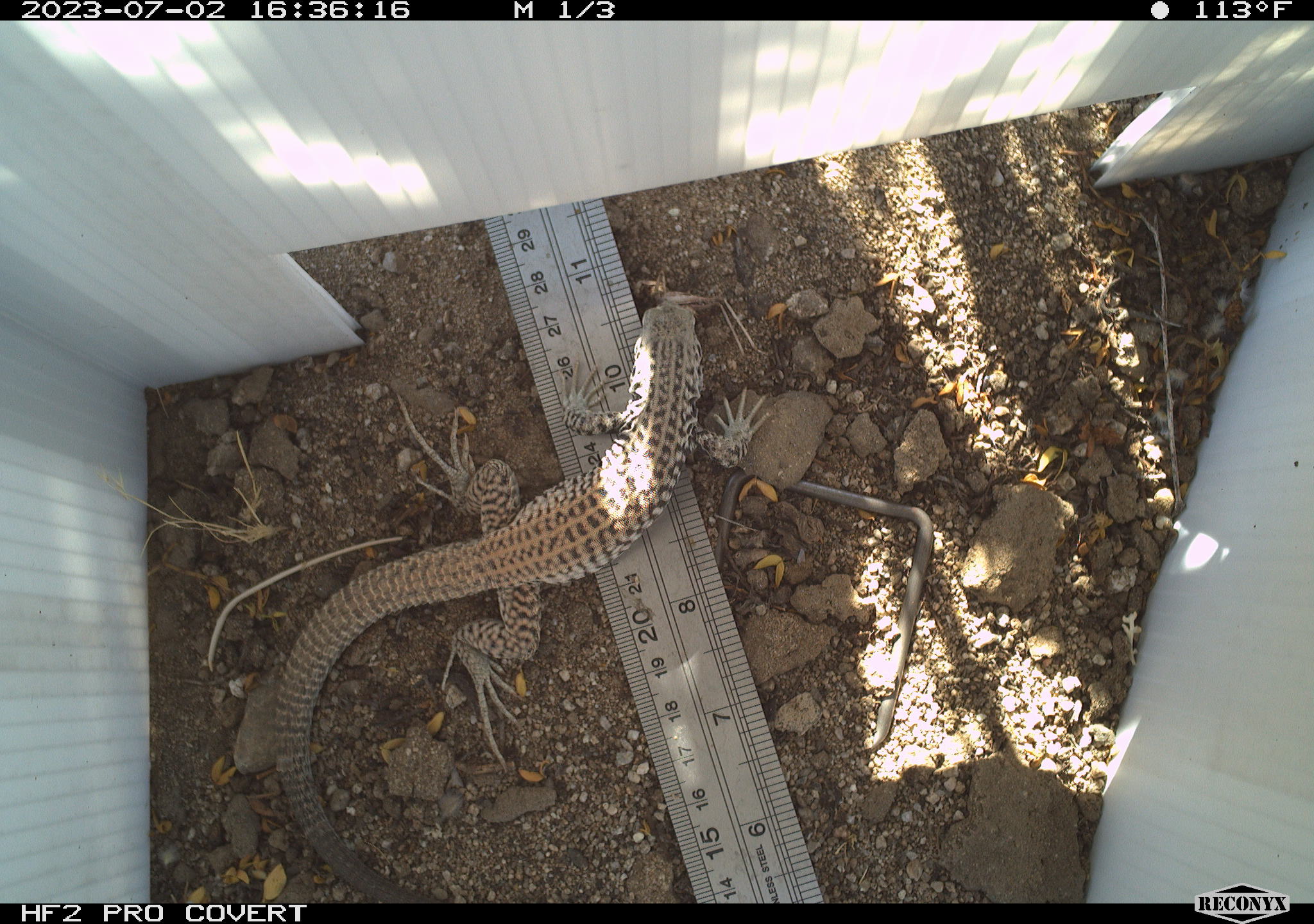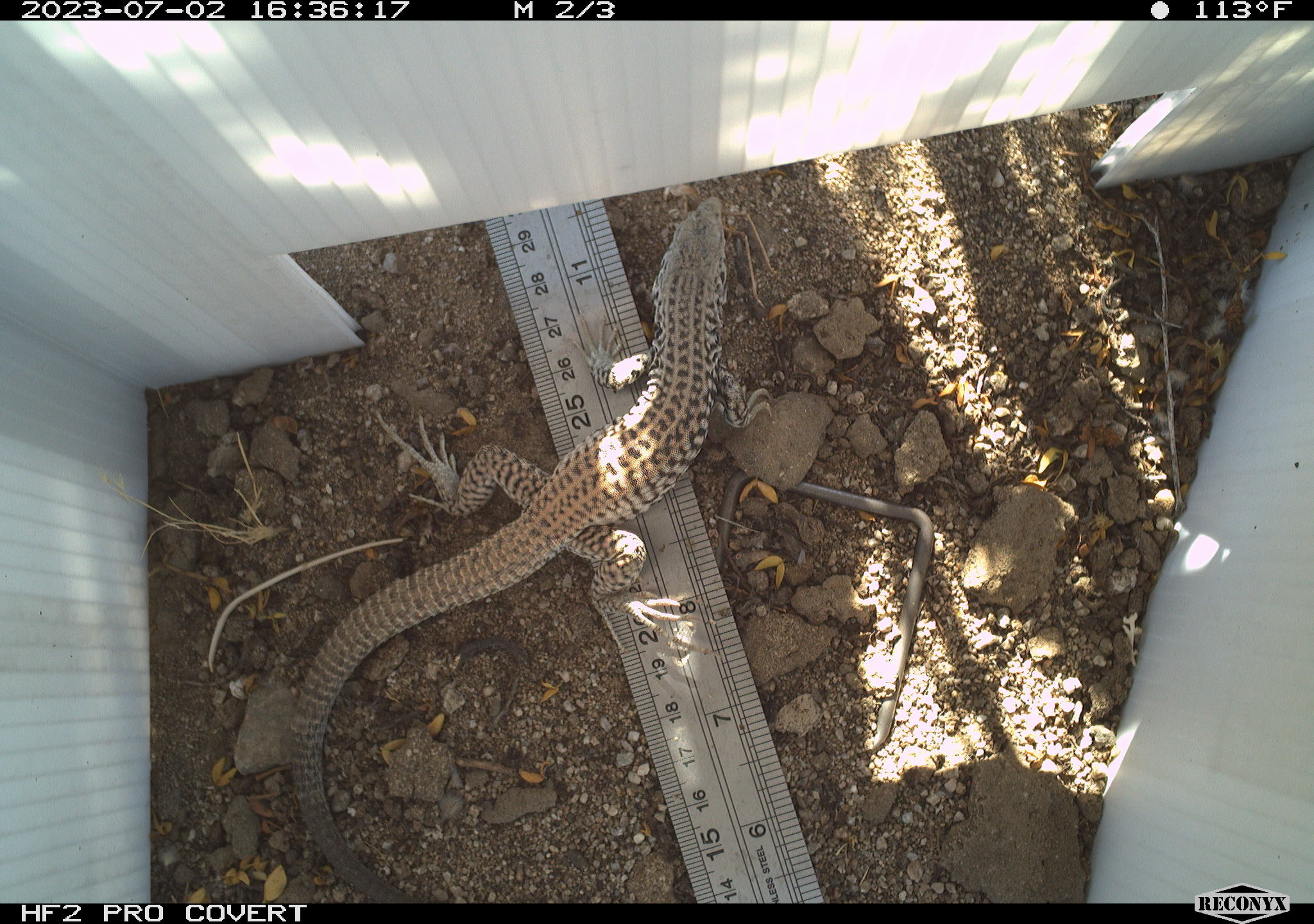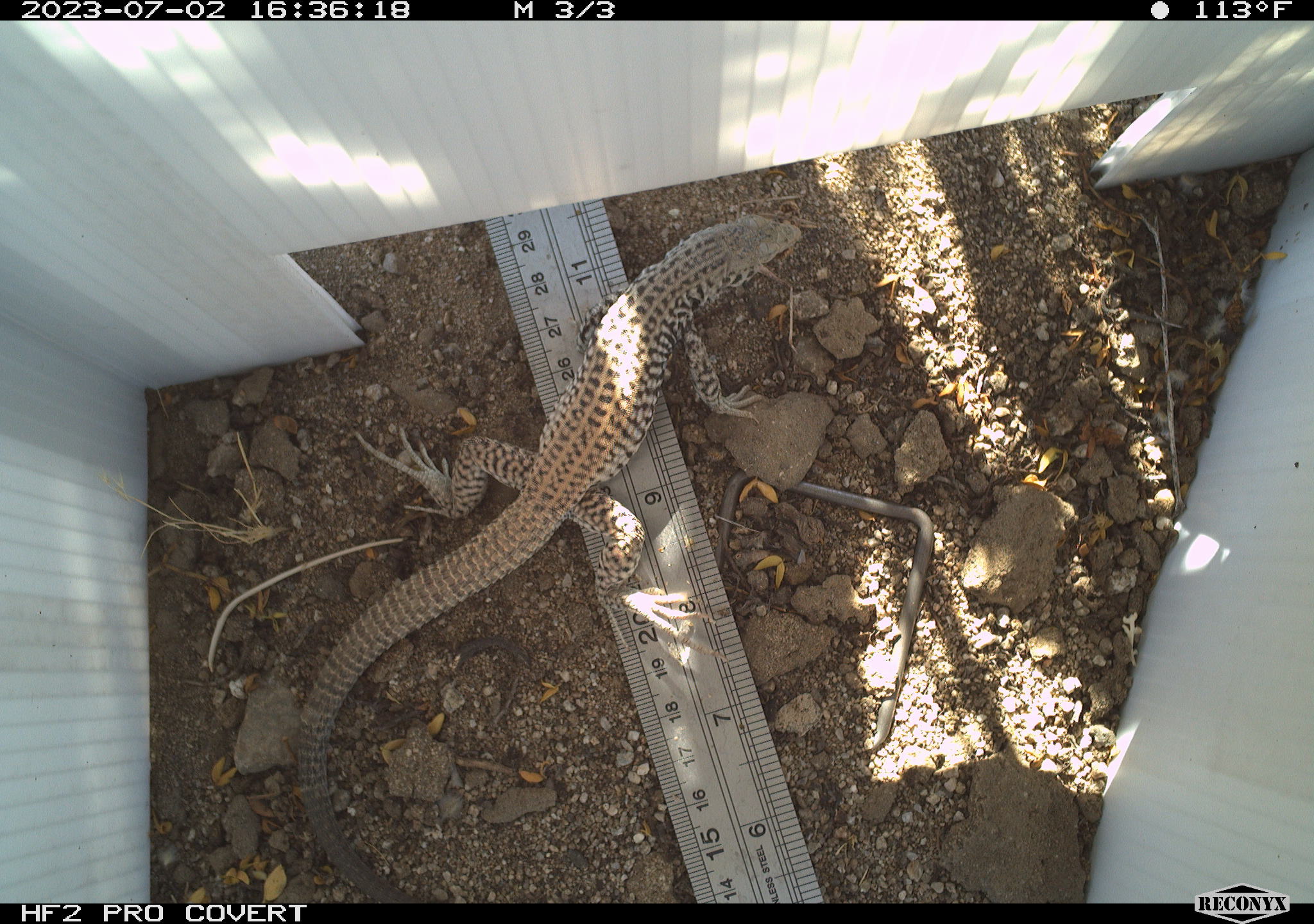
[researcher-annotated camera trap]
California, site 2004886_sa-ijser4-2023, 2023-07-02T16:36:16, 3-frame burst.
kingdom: Animalia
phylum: Chordata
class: Reptilia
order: Squamata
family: Teiidae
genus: Aspidoscelis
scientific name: Aspidoscelis tigris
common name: western whiptail